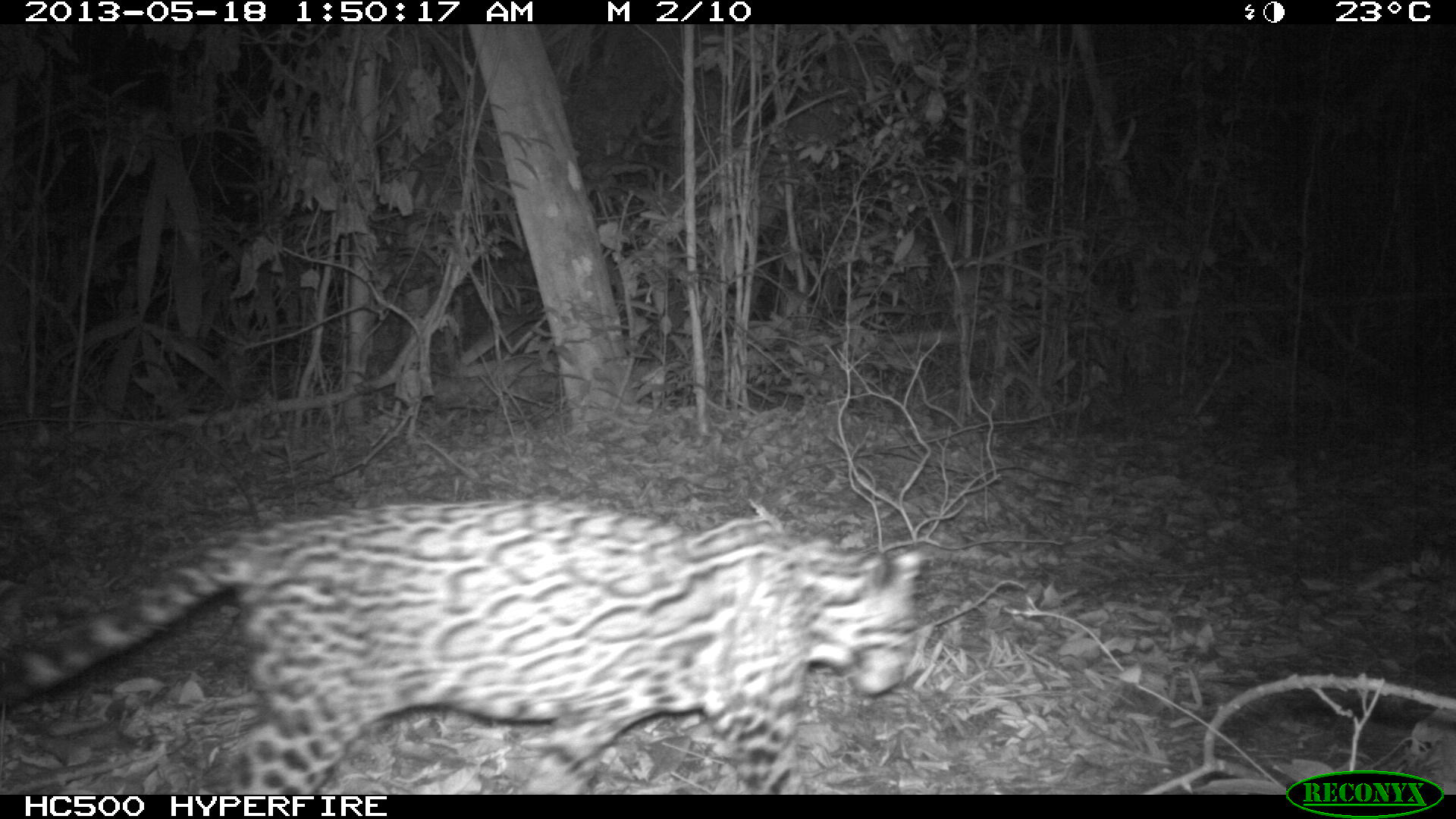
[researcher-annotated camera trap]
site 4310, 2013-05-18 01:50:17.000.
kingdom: Animalia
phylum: Chordata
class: Mammalia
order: Carnivora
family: Felidae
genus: Leopardus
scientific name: Leopardus pardalis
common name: ocelot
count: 1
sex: female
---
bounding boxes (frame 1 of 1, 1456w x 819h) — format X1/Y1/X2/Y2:
leopardus pardalis: 0/499/934/793